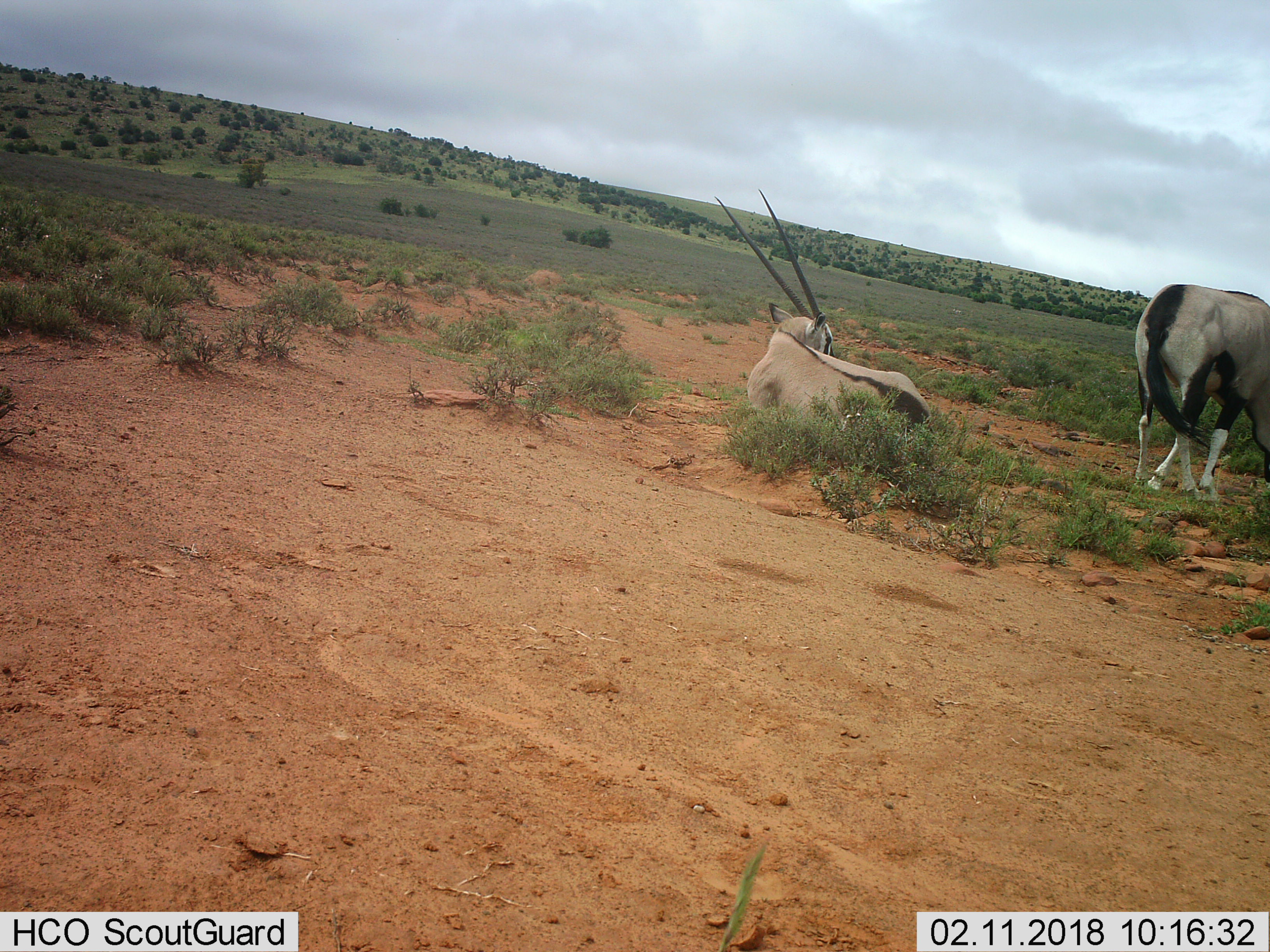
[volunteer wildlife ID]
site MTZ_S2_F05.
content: unidentified animal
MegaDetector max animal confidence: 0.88